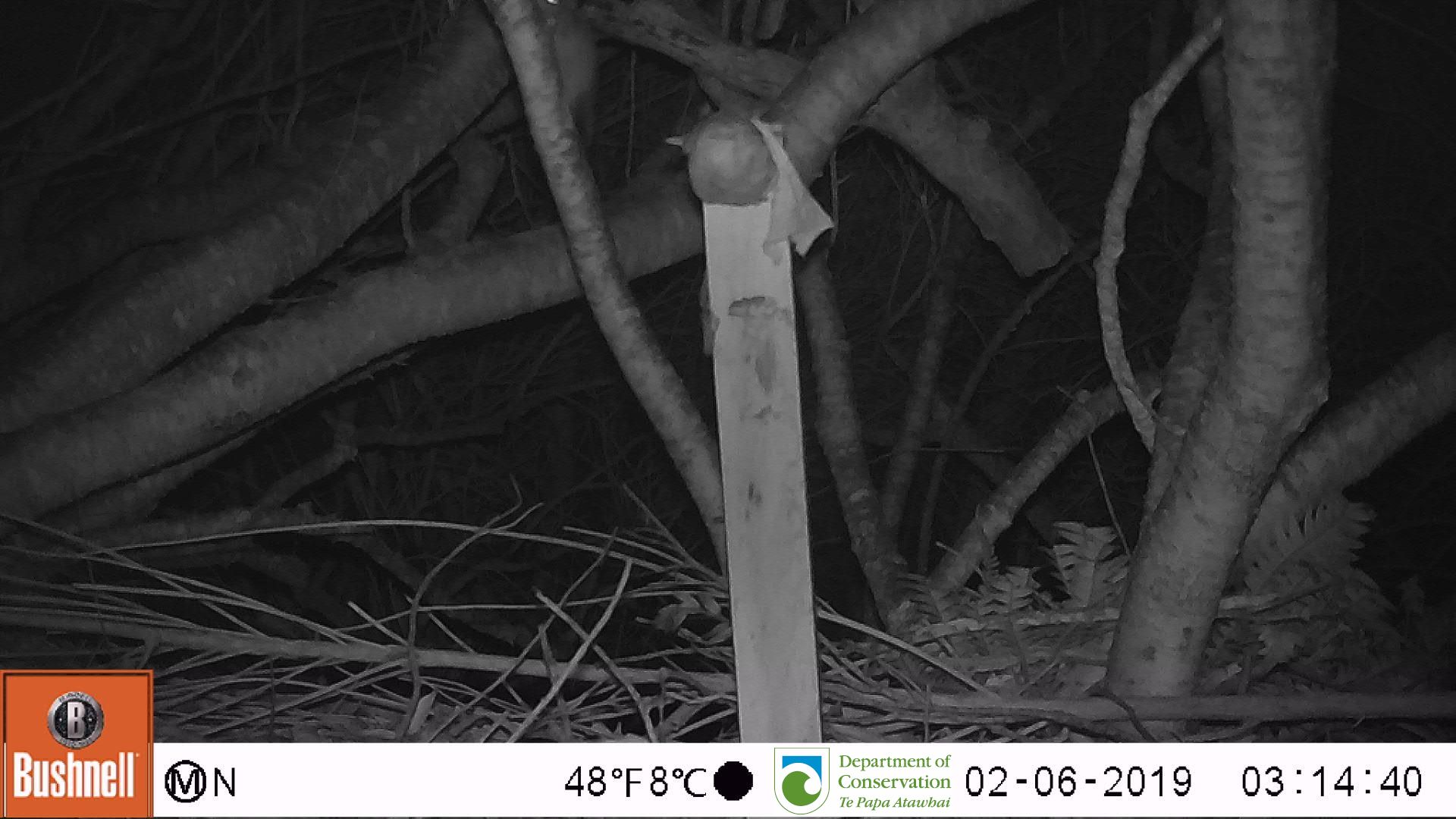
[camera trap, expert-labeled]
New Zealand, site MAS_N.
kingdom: Animalia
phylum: Chordata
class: Mammalia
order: Rodentia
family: Muridae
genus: Mus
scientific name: Mus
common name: mouse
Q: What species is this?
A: Mouse (Mus).